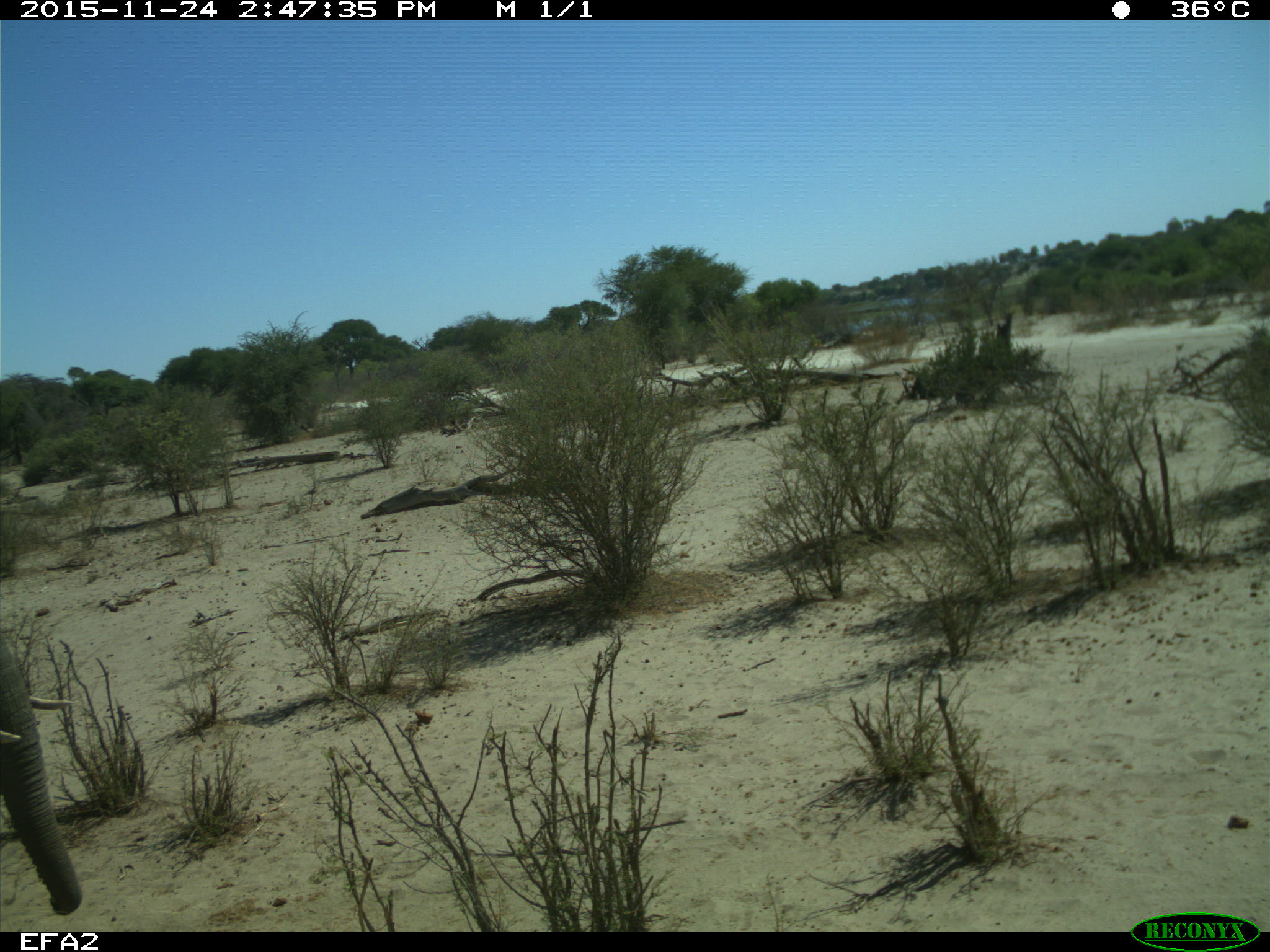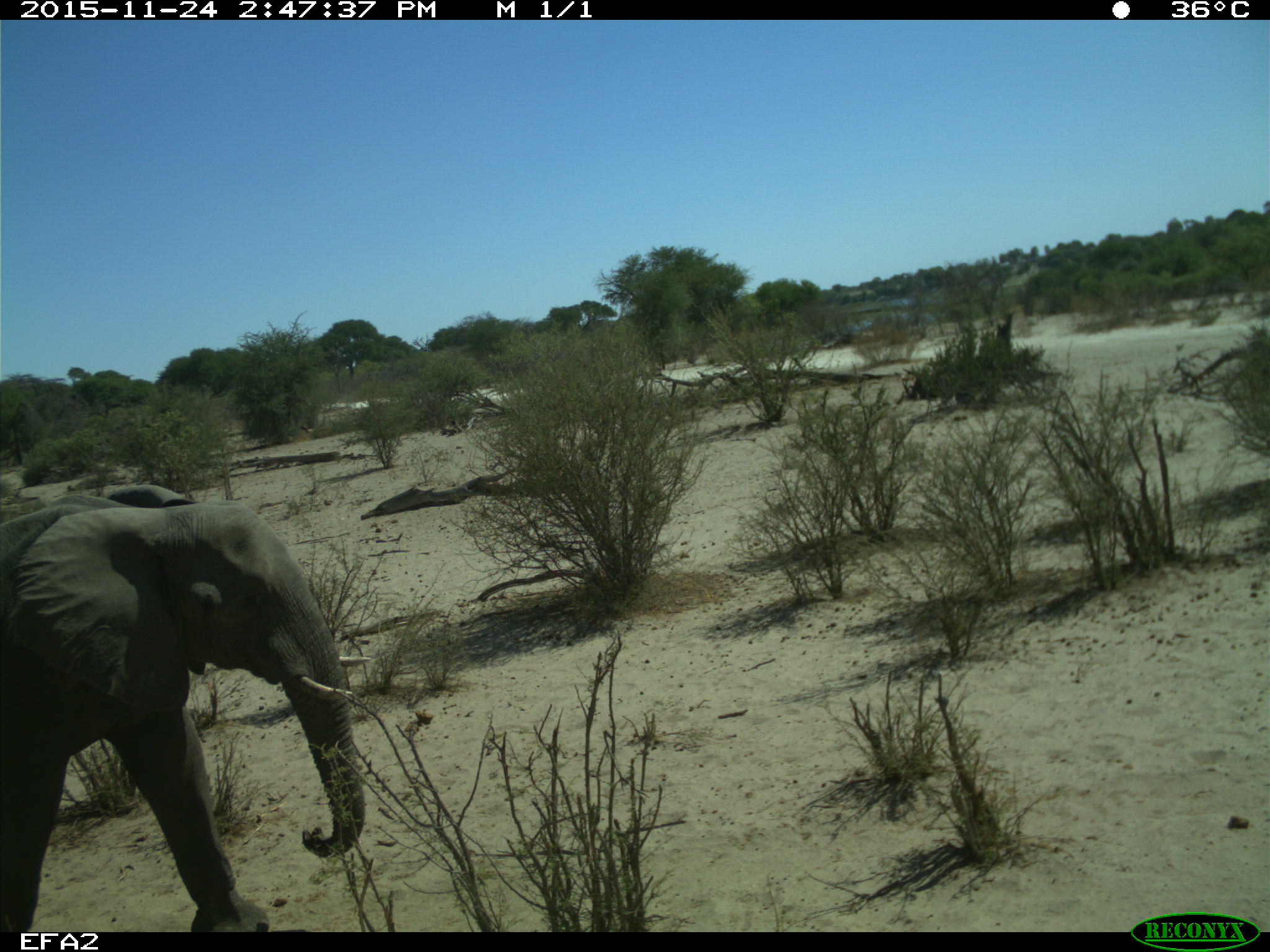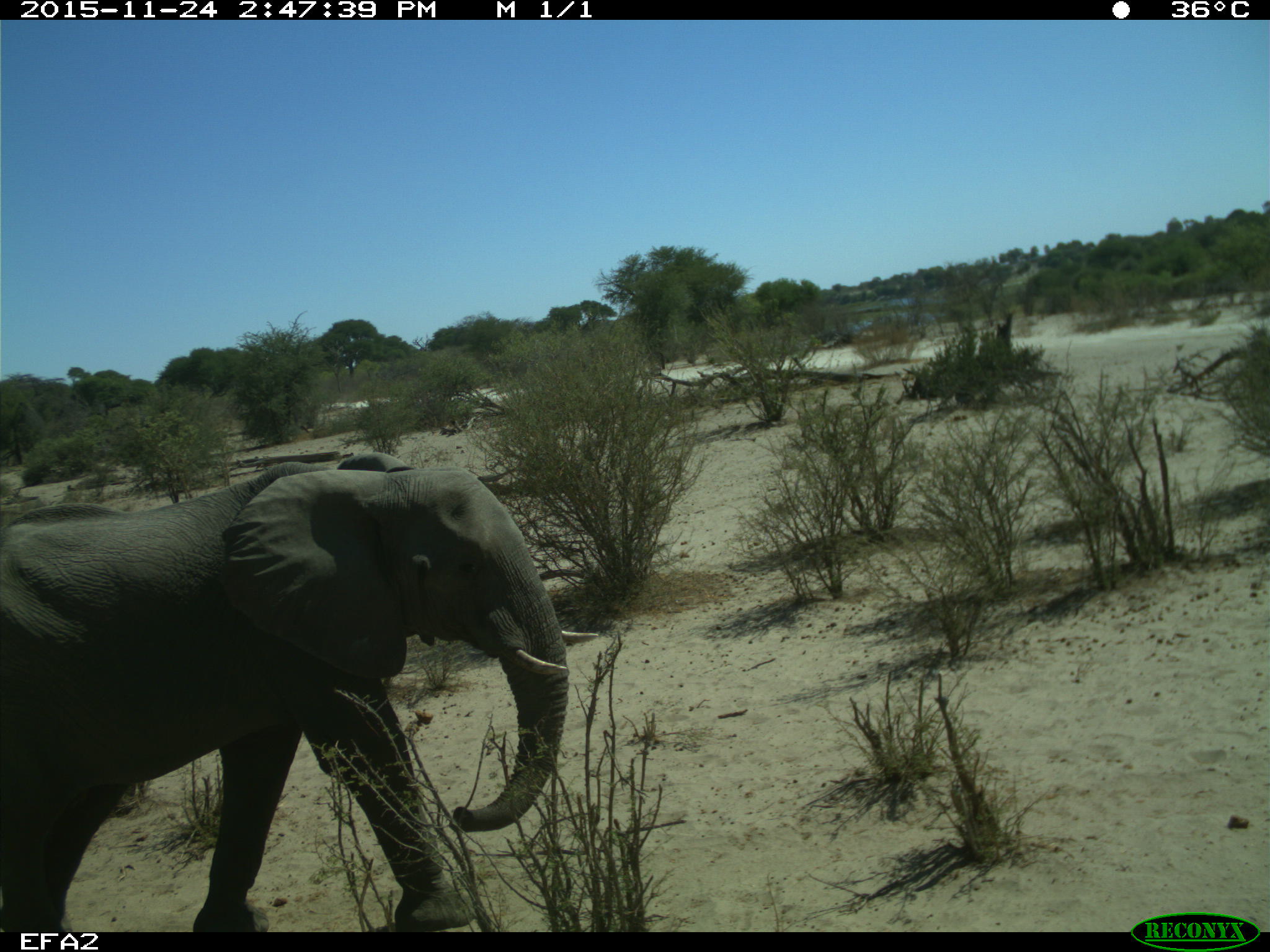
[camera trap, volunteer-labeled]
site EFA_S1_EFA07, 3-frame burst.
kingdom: Animalia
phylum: Chordata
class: Mammalia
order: Proboscidea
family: Elephantidae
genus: Loxodonta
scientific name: Loxodonta africana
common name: african bush elephant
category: elephant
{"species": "elephant (african bush elephant) (Loxodonta africana)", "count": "1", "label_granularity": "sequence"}